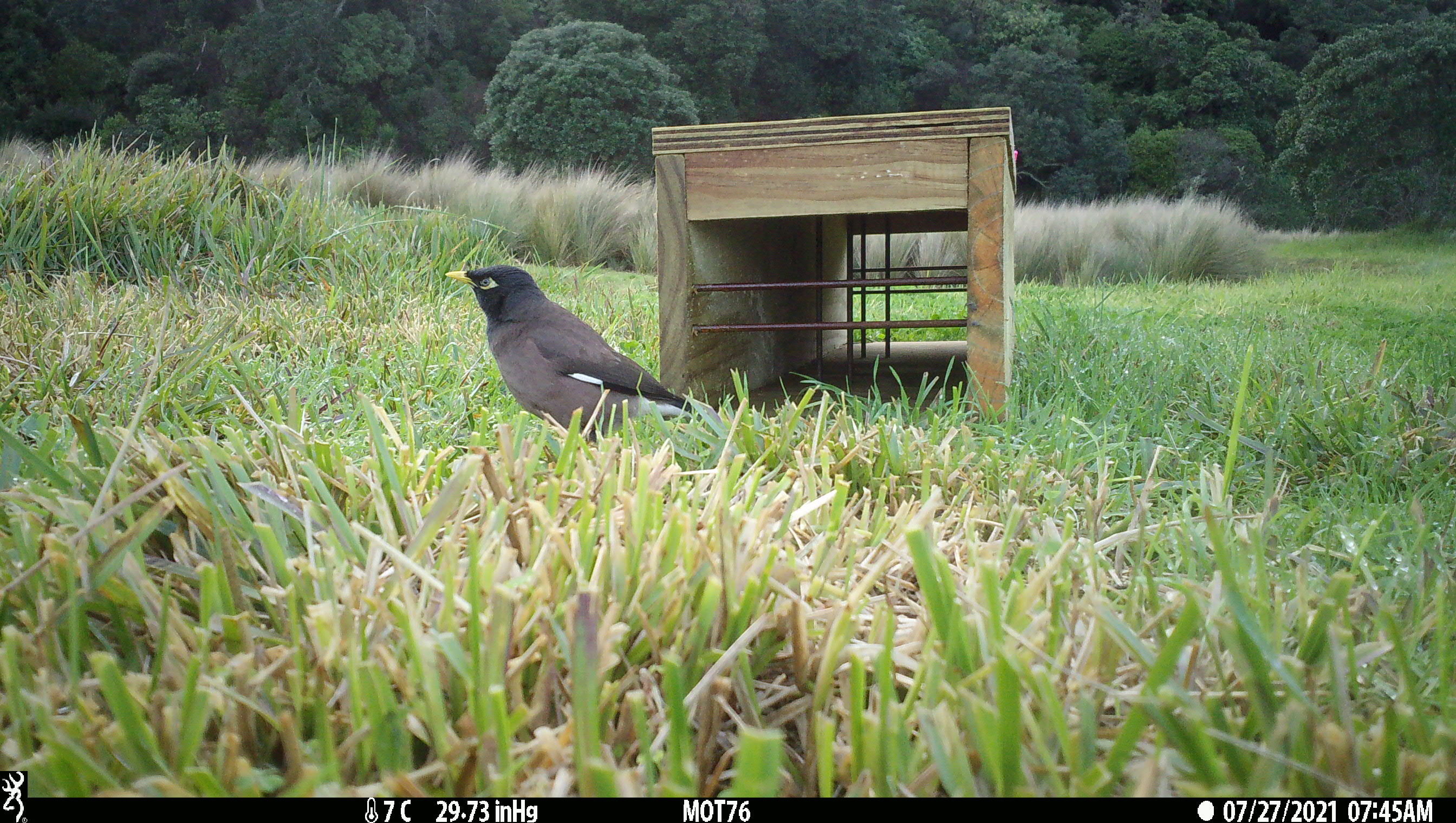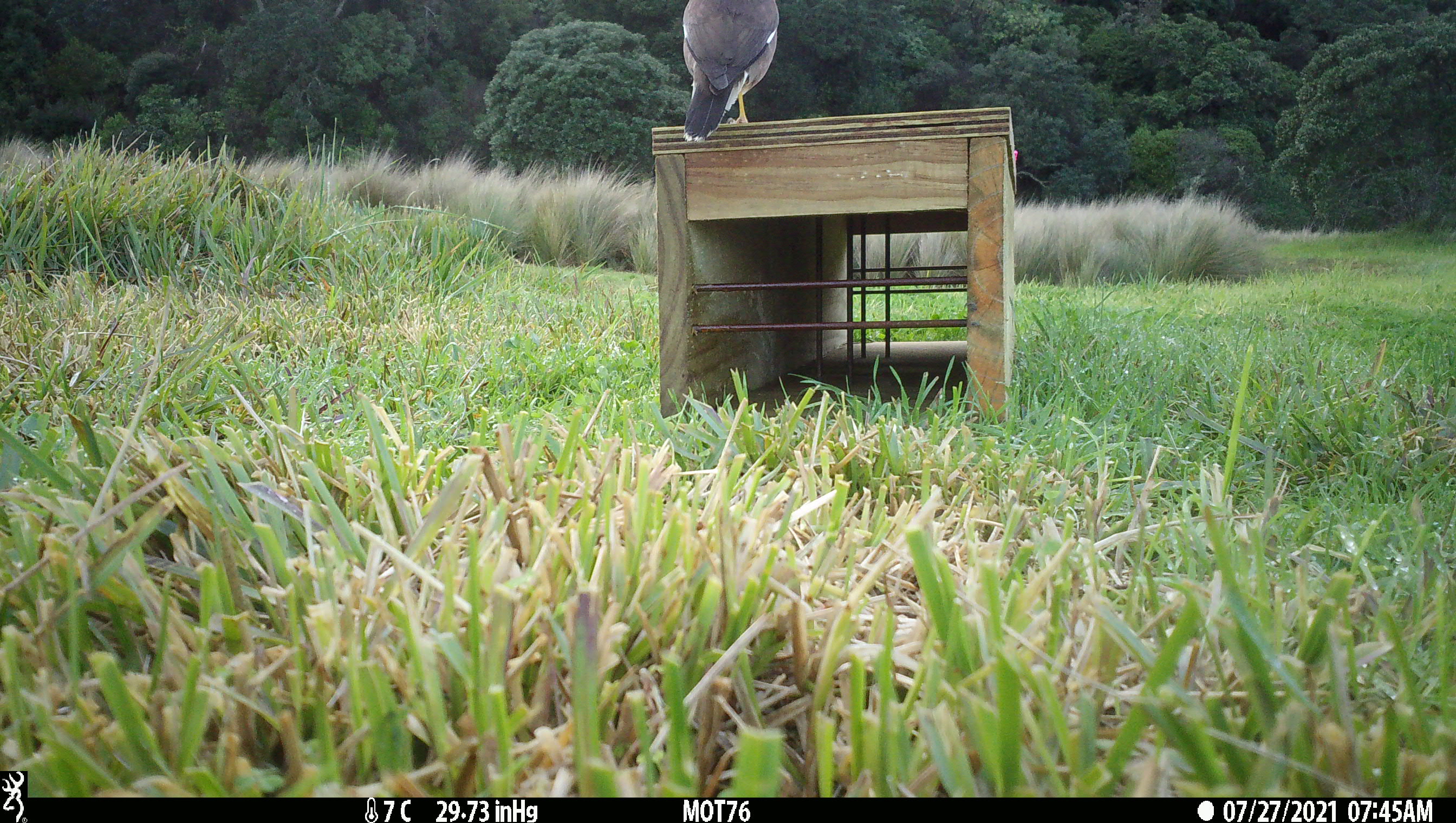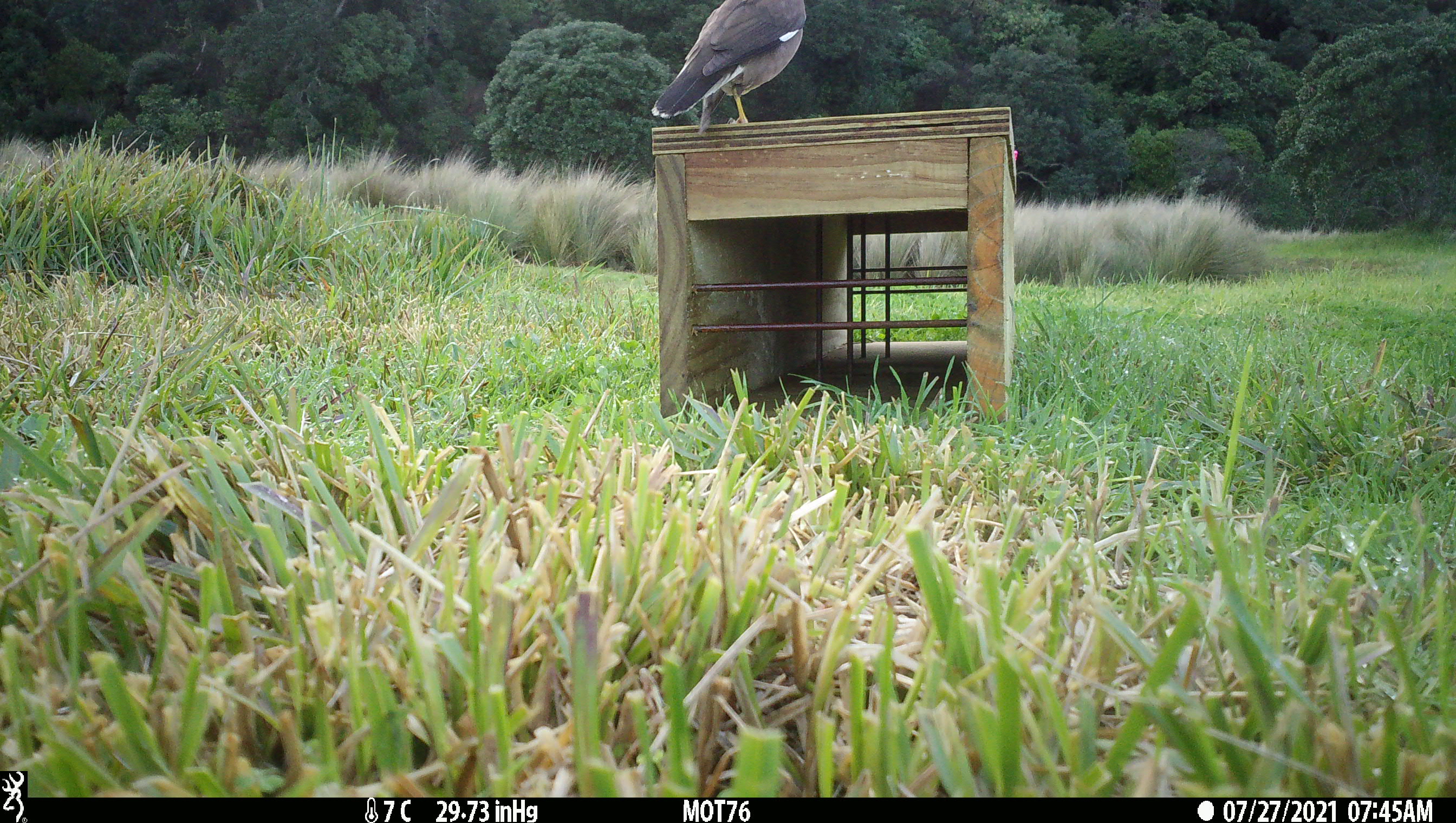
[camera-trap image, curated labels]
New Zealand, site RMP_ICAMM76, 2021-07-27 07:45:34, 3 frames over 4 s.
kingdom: Animalia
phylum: Chordata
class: Aves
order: Passeriformes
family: Sturnidae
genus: Acridotheres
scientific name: Acridotheres tristis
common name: common myna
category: myna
Myna (common myna) (Acridotheres tristis).